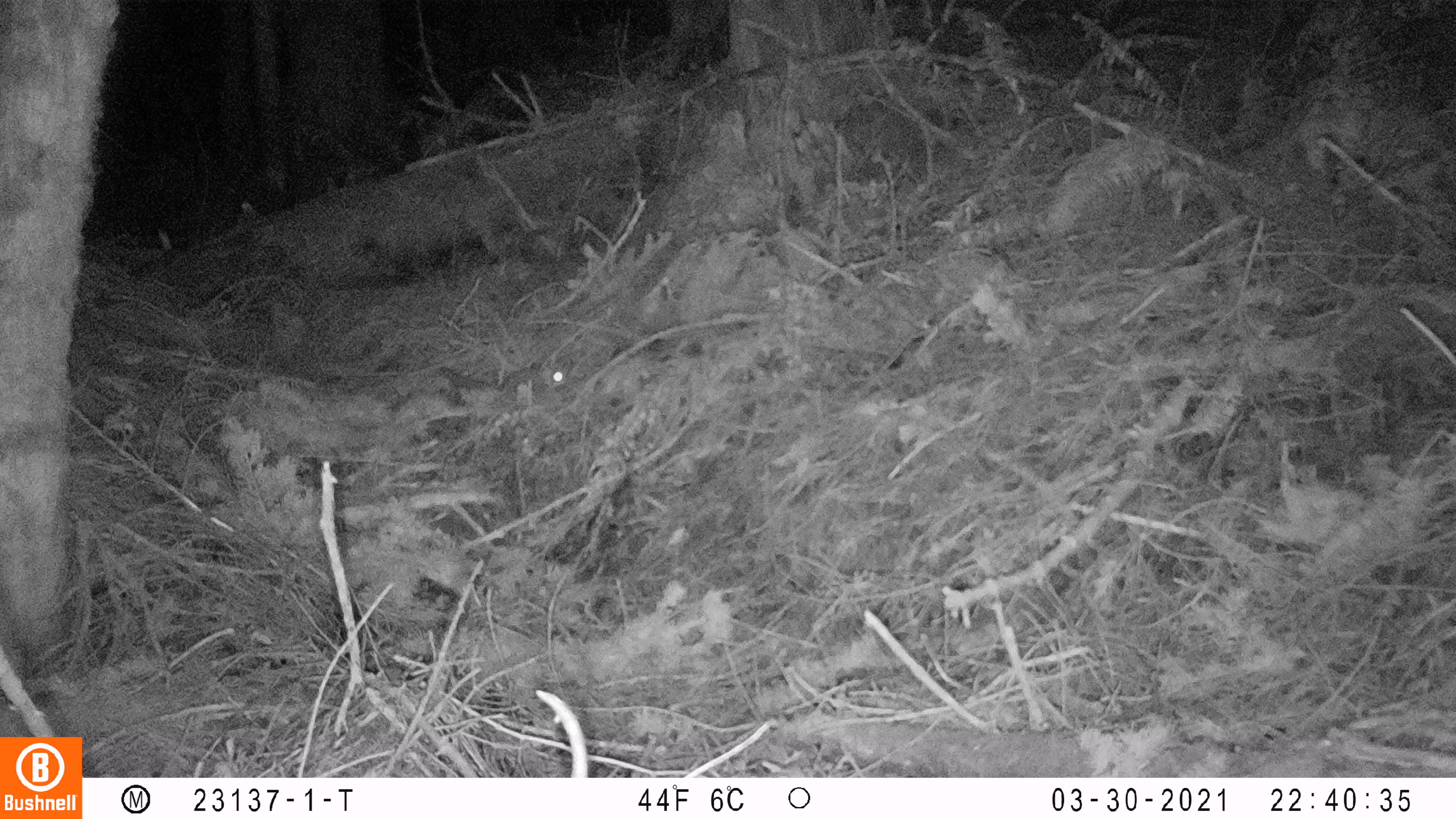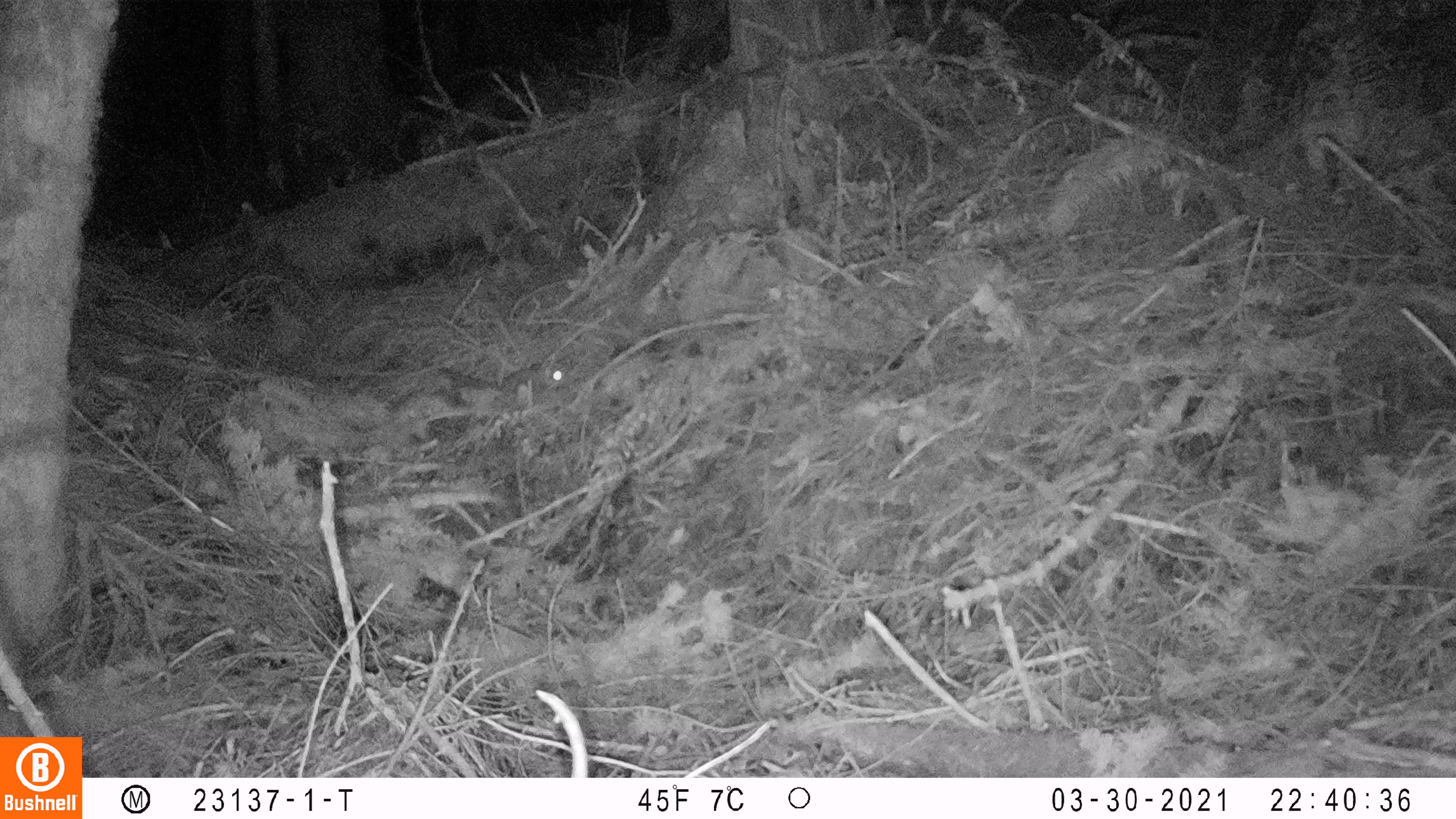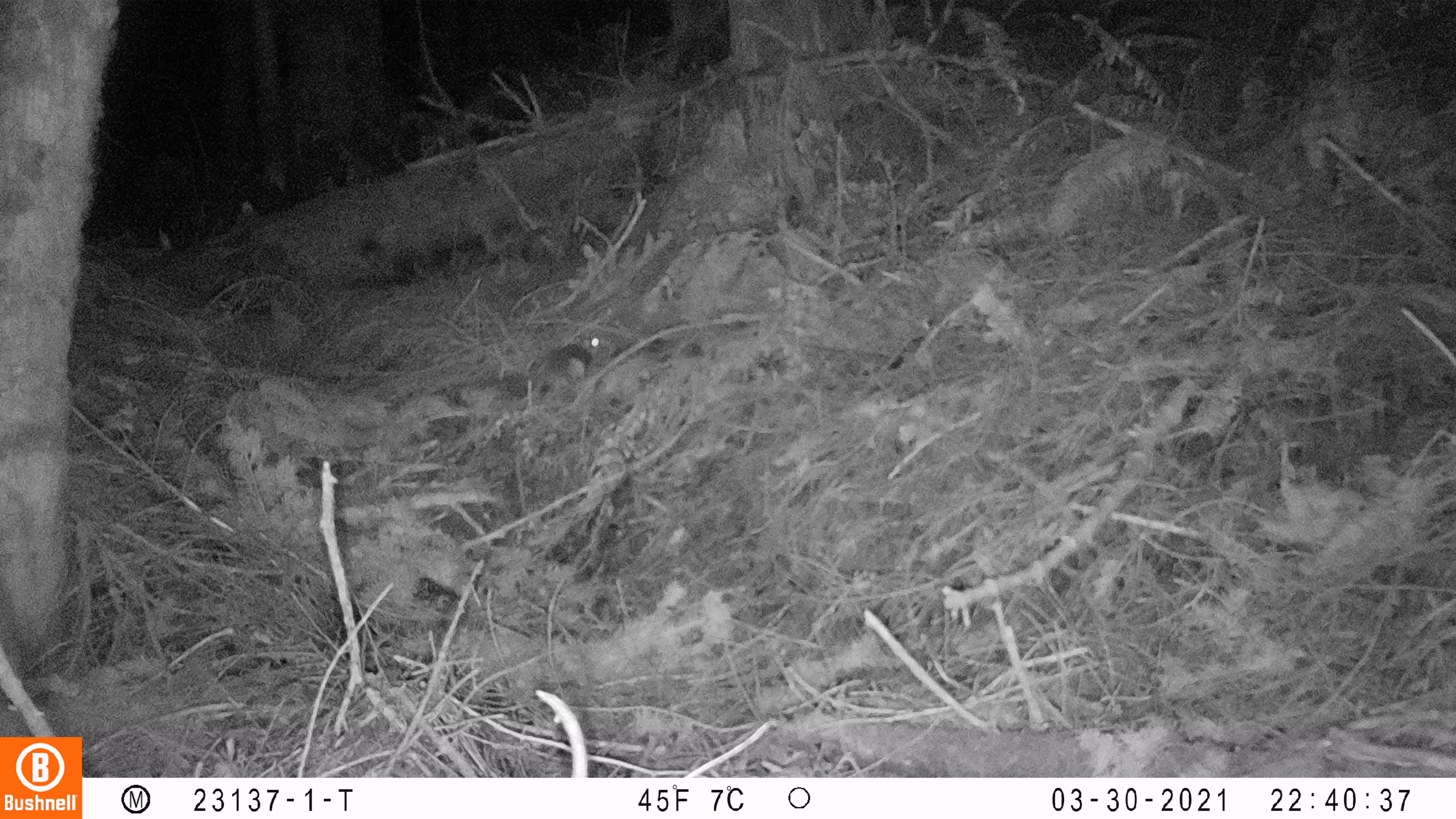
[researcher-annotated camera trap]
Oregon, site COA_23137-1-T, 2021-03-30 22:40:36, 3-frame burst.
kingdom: Animalia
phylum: Chordata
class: Mammalia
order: Rodentia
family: Sciuridae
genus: Glaucomys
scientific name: Glaucomys oregonensis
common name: humboldt's flying squirrel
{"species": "humboldt's flying squirrel (Glaucomys oregonensis)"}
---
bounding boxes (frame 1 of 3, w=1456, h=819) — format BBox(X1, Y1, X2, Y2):
humboldt's flying squirrel: BBox(437, 360, 572, 406)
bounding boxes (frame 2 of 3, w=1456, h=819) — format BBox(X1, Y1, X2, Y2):
humboldt's flying squirrel: BBox(436, 364, 580, 410)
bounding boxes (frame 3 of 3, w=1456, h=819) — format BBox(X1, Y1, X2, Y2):
humboldt's flying squirrel: BBox(477, 331, 605, 396)